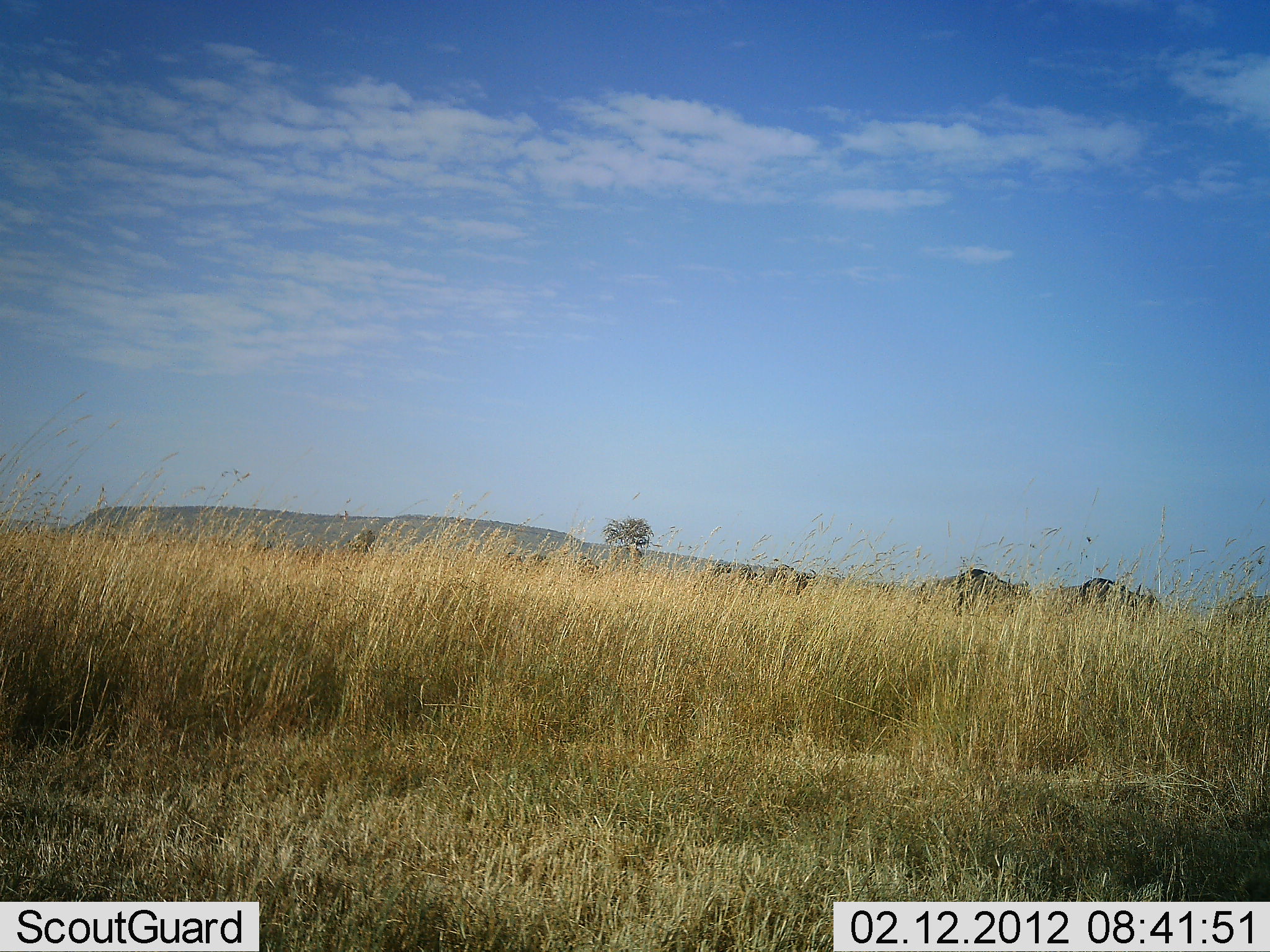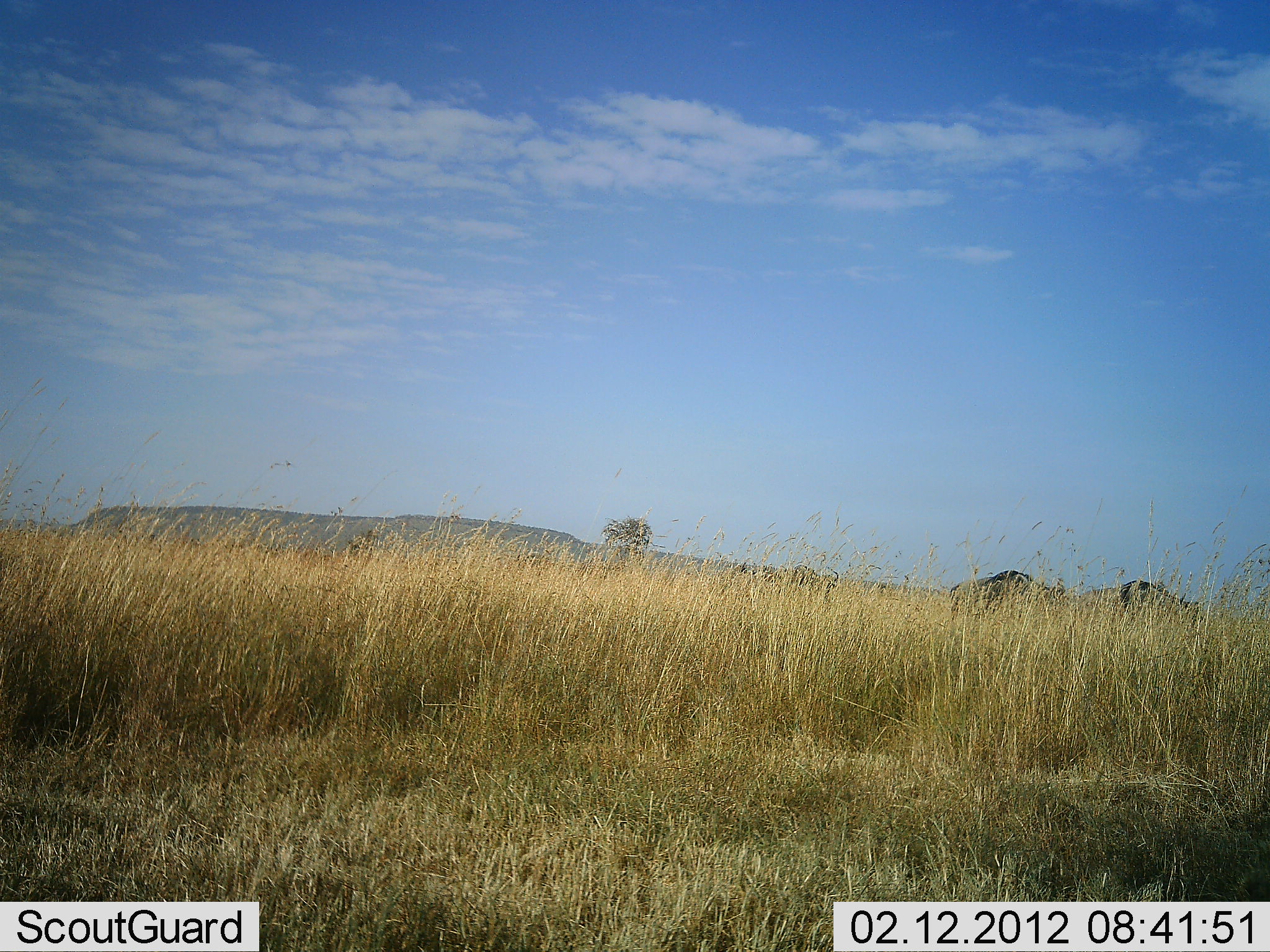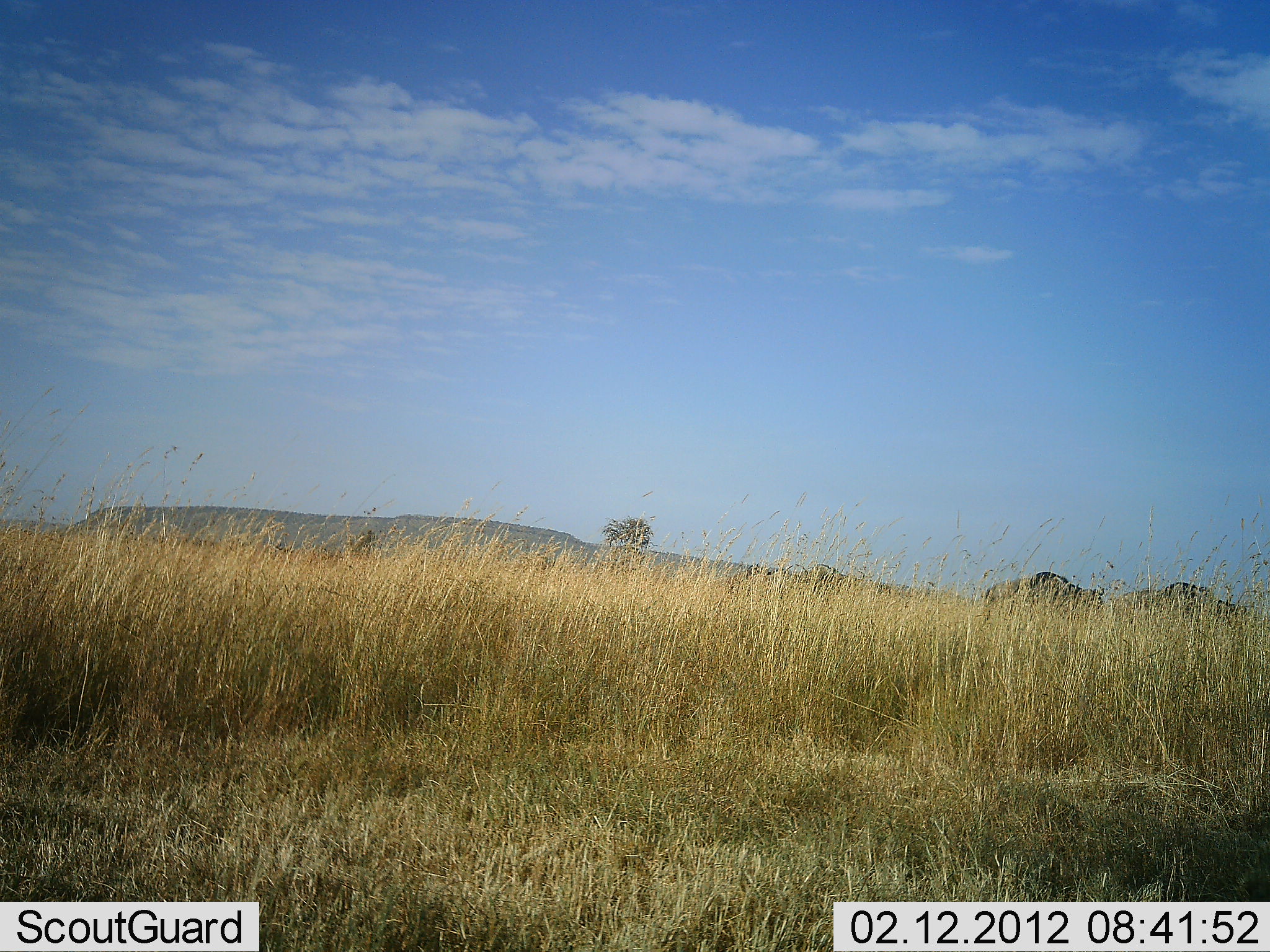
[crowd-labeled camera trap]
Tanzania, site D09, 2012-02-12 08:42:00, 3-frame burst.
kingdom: Animalia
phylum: Chordata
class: Mammalia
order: Artiodactyla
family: Bovidae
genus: Connochaetes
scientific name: Connochaetes taurinus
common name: blue wildebeest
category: wildebeest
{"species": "wildebeest (blue wildebeest) (Connochaetes taurinus)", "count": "4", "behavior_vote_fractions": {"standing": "0%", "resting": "0%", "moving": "100%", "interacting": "0%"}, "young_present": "0%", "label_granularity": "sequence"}